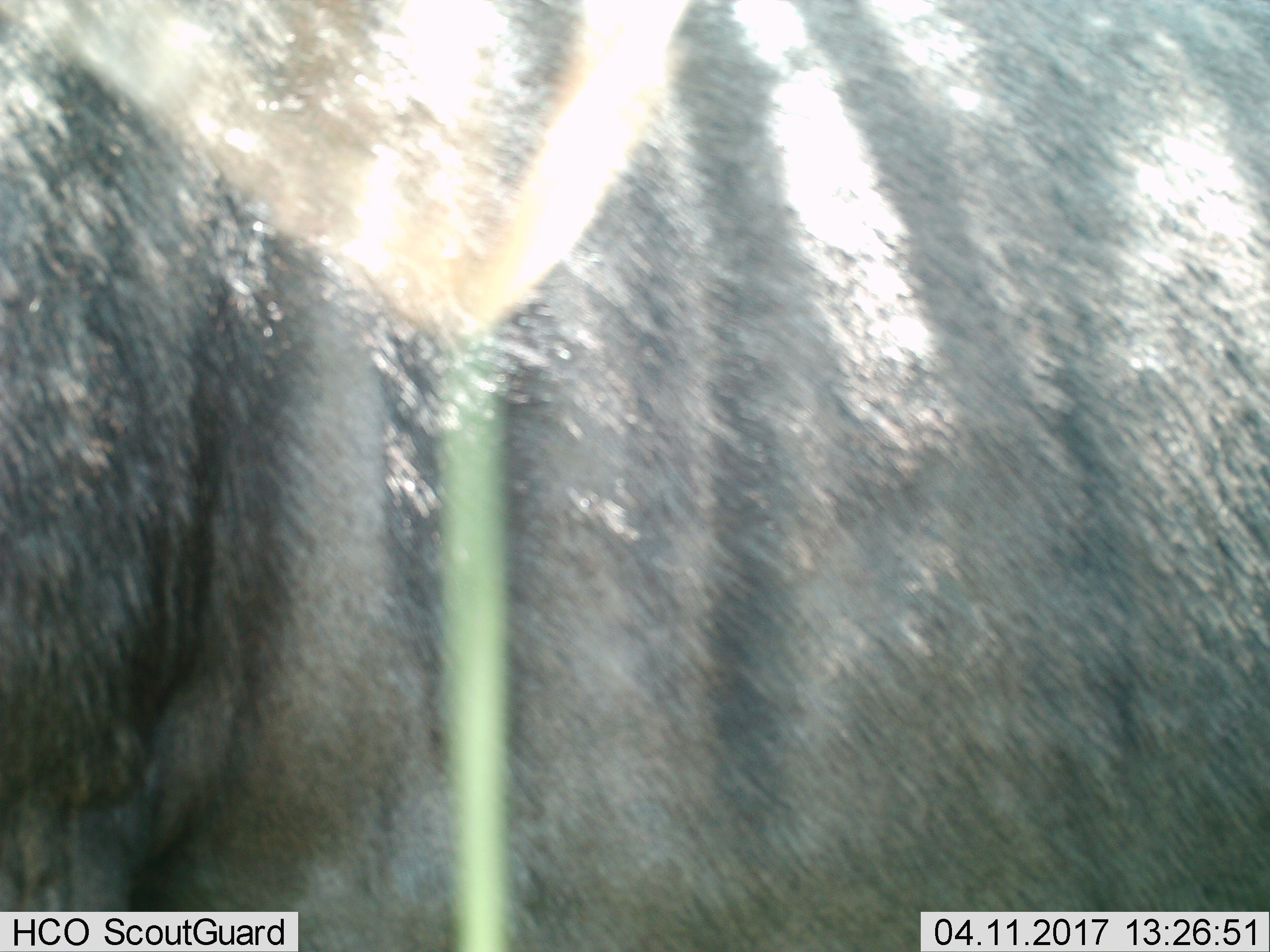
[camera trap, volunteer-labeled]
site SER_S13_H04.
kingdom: Animalia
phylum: Chordata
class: Mammalia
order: Artiodactyla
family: Bovidae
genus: Connochaetes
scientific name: Connochaetes taurinus taurinus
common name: blue wildebeest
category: wildebeestblue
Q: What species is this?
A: Wildebeestblue (blue wildebeest) (Connochaetes taurinus taurinus).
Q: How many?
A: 1.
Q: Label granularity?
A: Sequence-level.